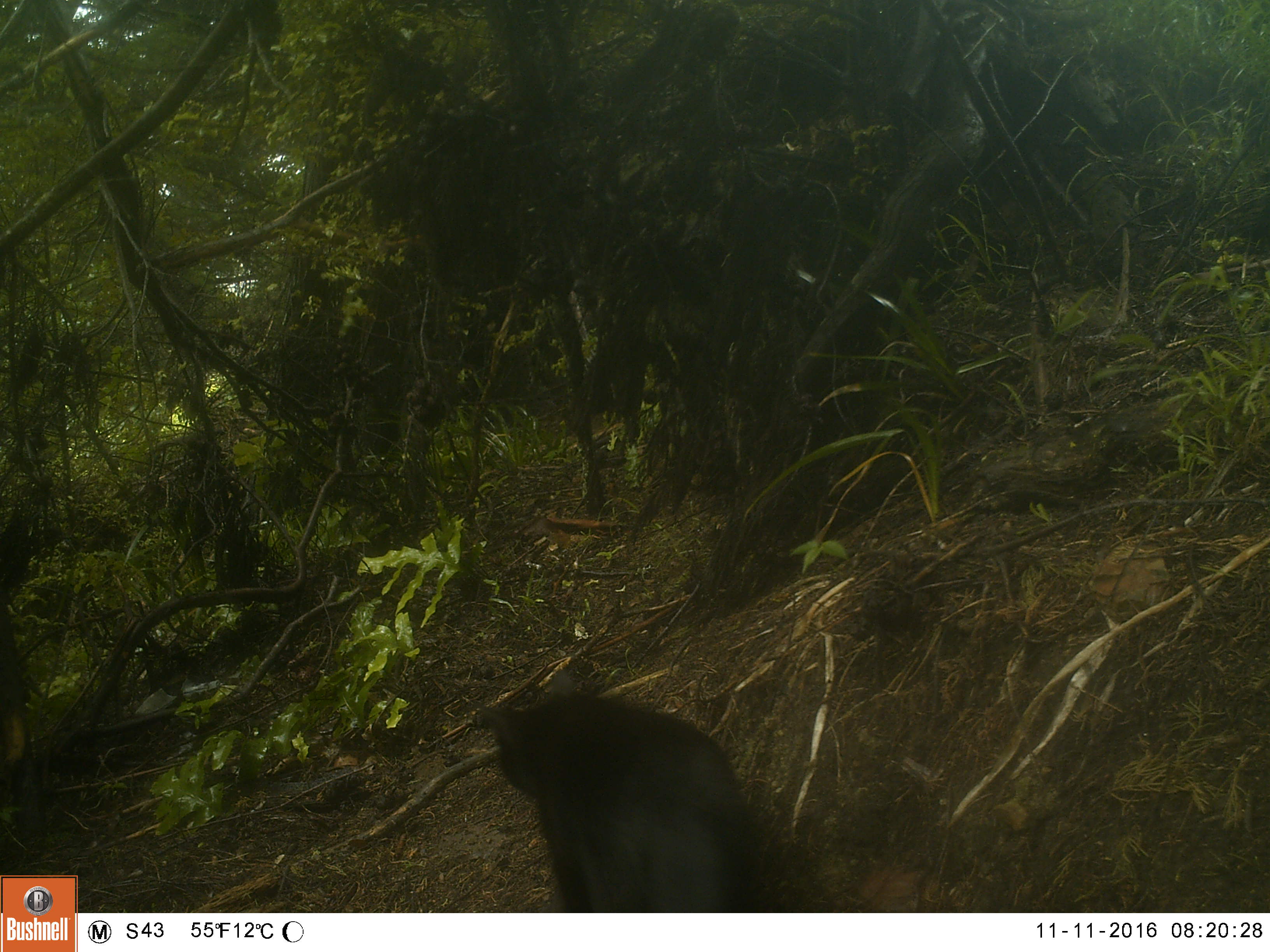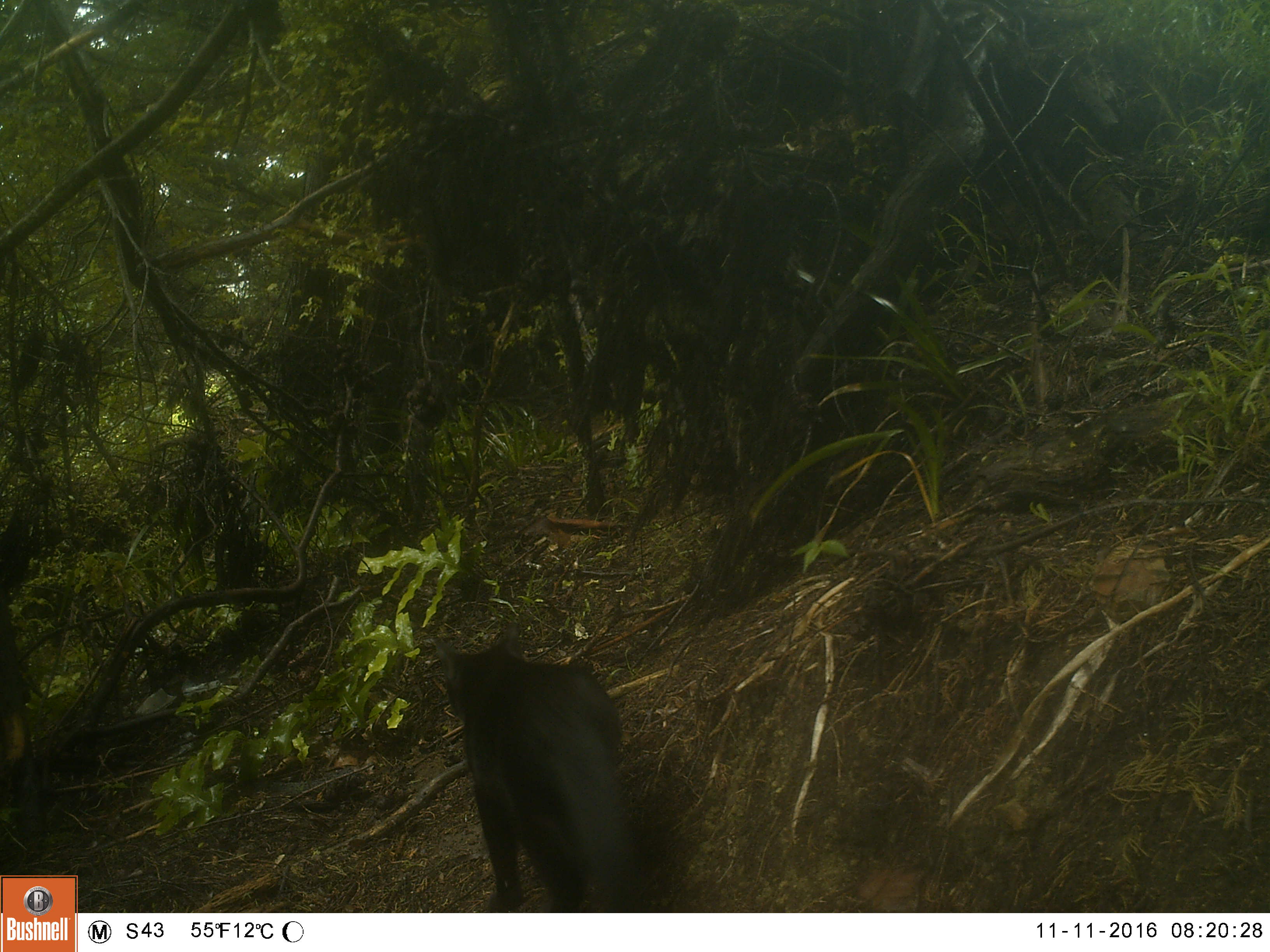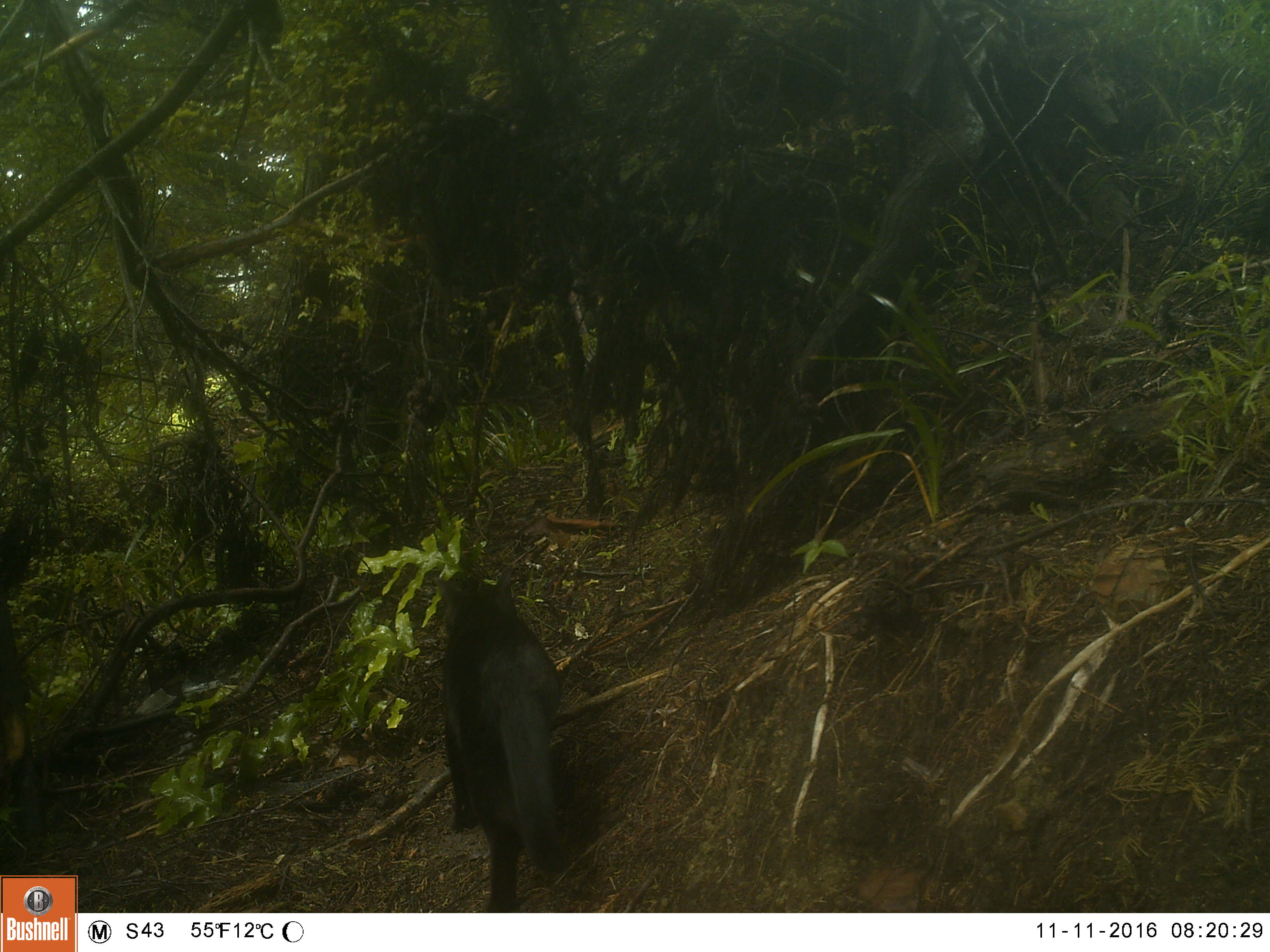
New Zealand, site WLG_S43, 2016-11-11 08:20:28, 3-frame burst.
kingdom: Animalia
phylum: Chordata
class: Mammalia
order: Carnivora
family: Felidae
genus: Felis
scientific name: Felis catus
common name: domestic cat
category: cat